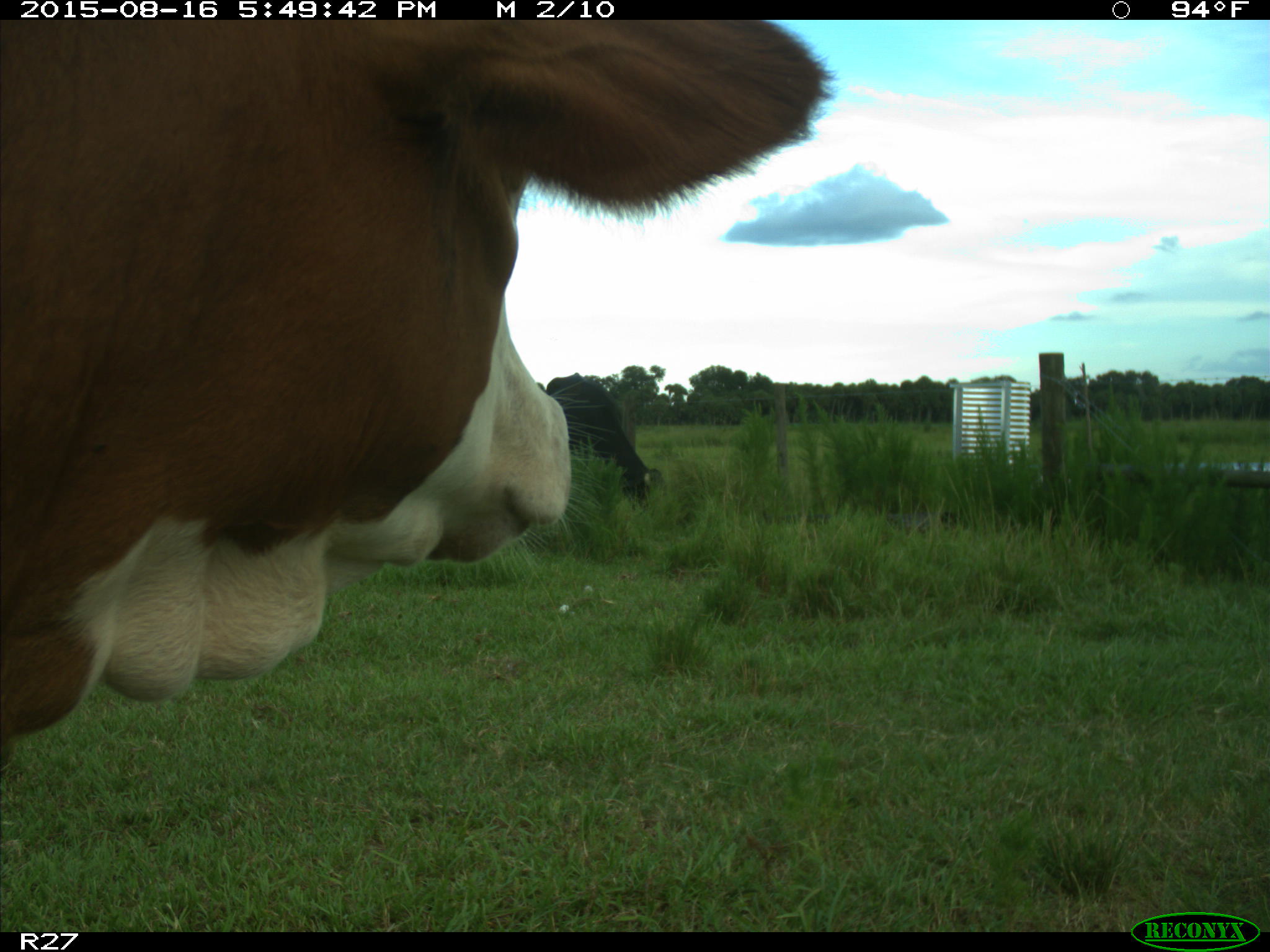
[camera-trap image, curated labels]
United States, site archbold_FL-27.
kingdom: Animalia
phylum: Chordata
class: Mammalia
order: Artiodactyla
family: Bovidae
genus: Bos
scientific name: Bos taurus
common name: domestic cow